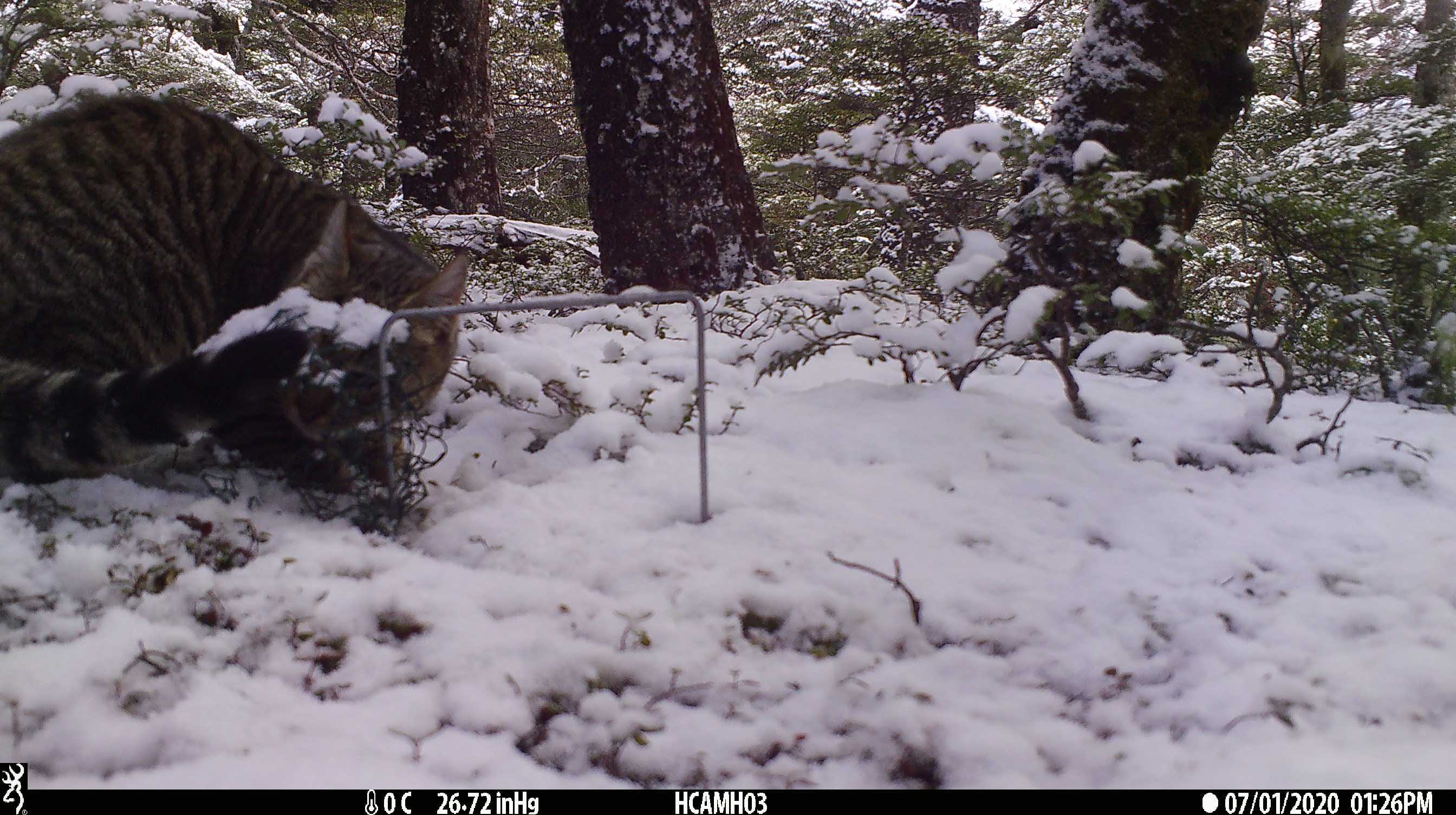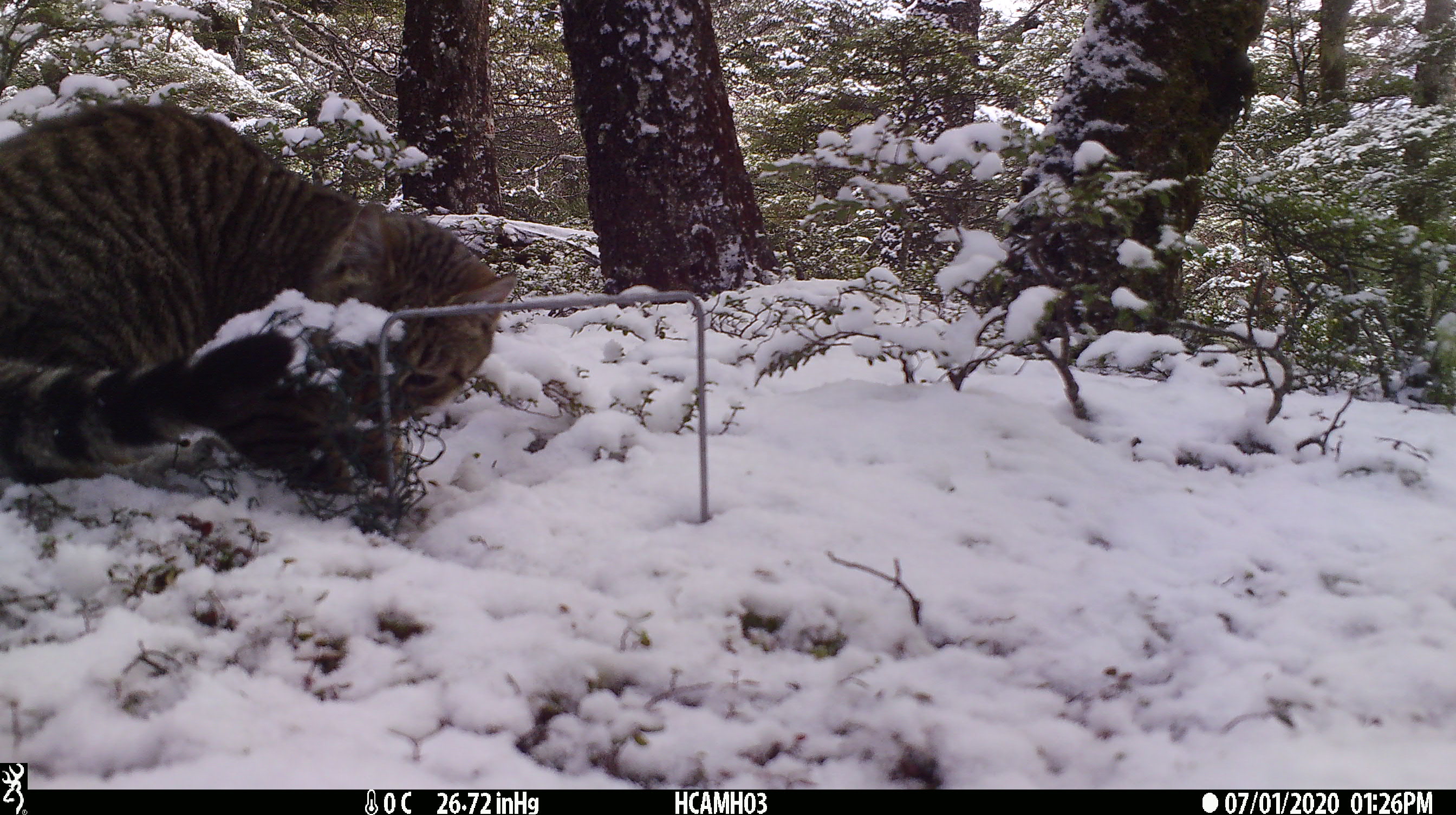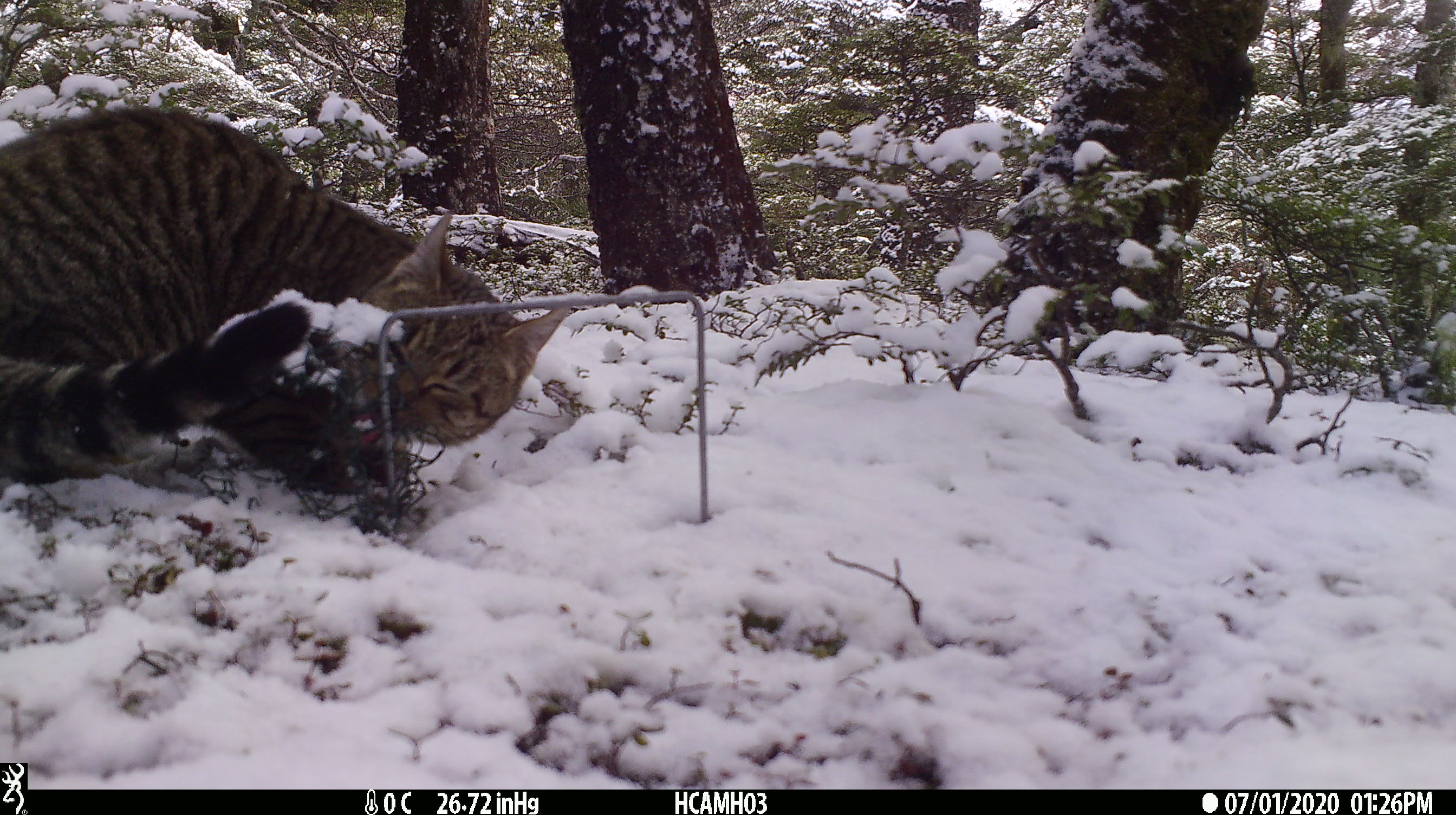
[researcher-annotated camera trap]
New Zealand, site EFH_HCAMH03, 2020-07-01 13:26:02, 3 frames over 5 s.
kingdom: Animalia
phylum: Chordata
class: Mammalia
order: Carnivora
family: Felidae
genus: Felis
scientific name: Felis catus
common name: domestic cat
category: cat